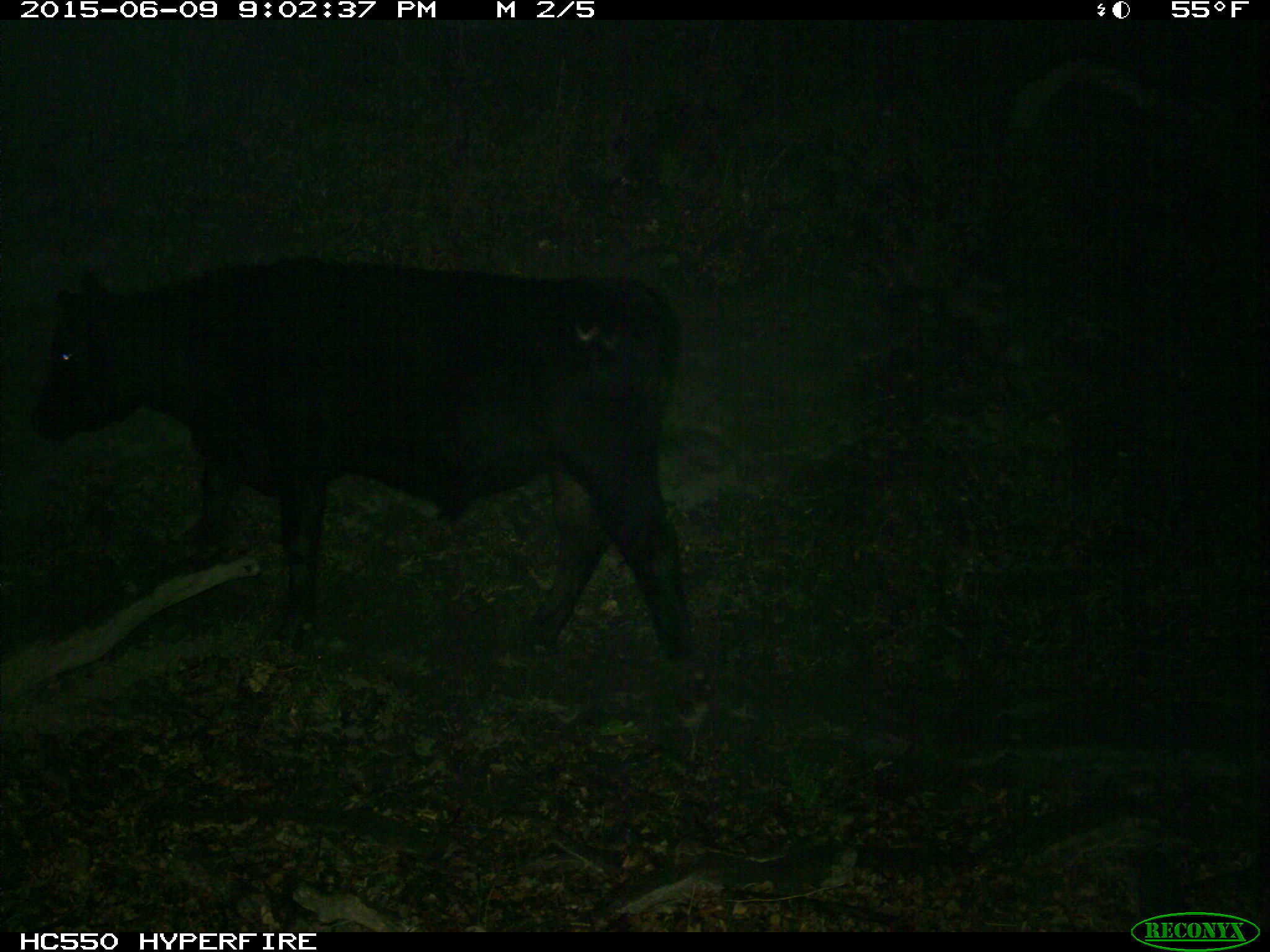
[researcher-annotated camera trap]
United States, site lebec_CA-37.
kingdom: Animalia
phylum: Chordata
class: Mammalia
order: Artiodactyla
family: Bovidae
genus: Bos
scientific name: Bos taurus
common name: domestic cow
Bos taurus (domestic cow).